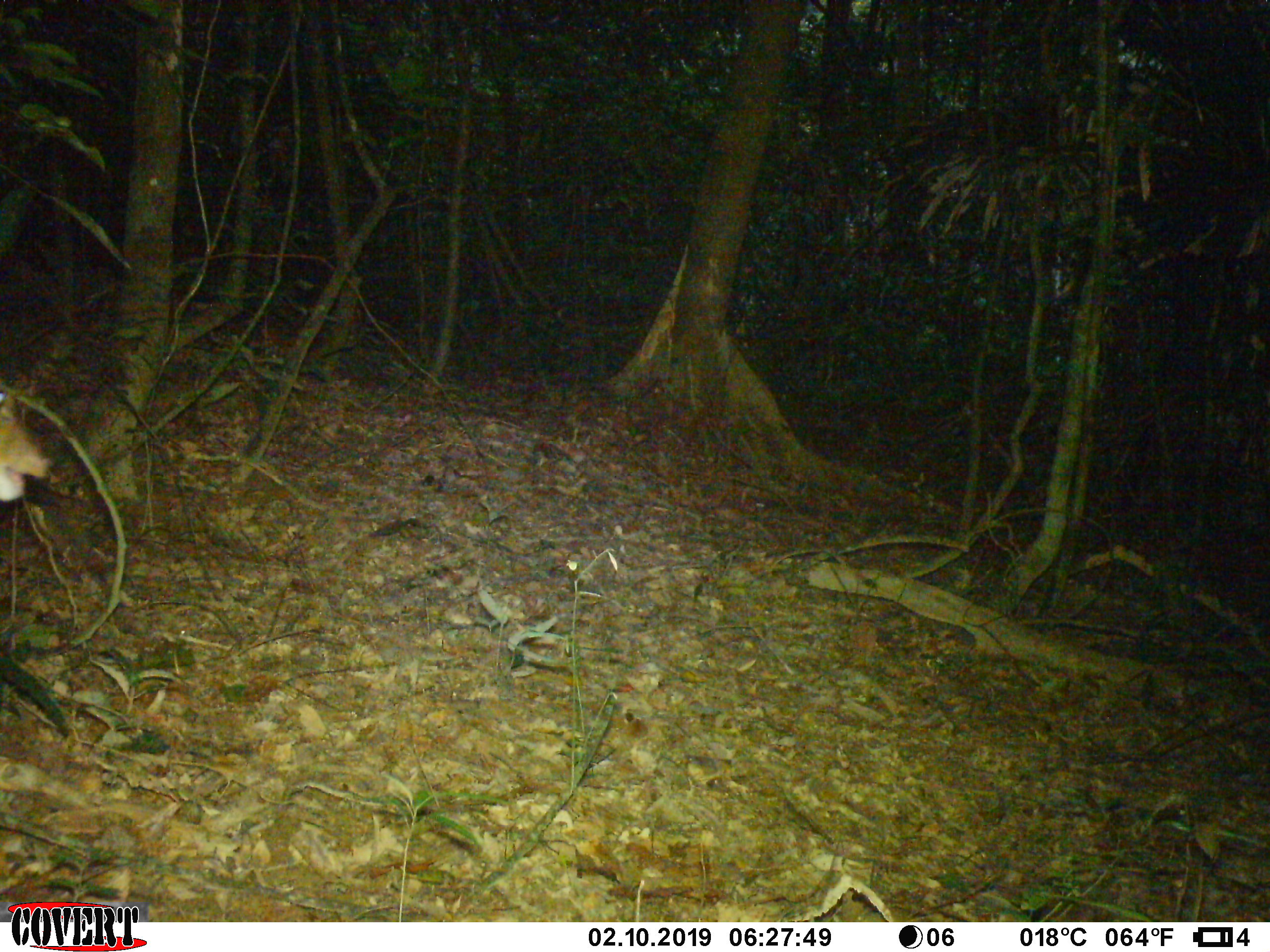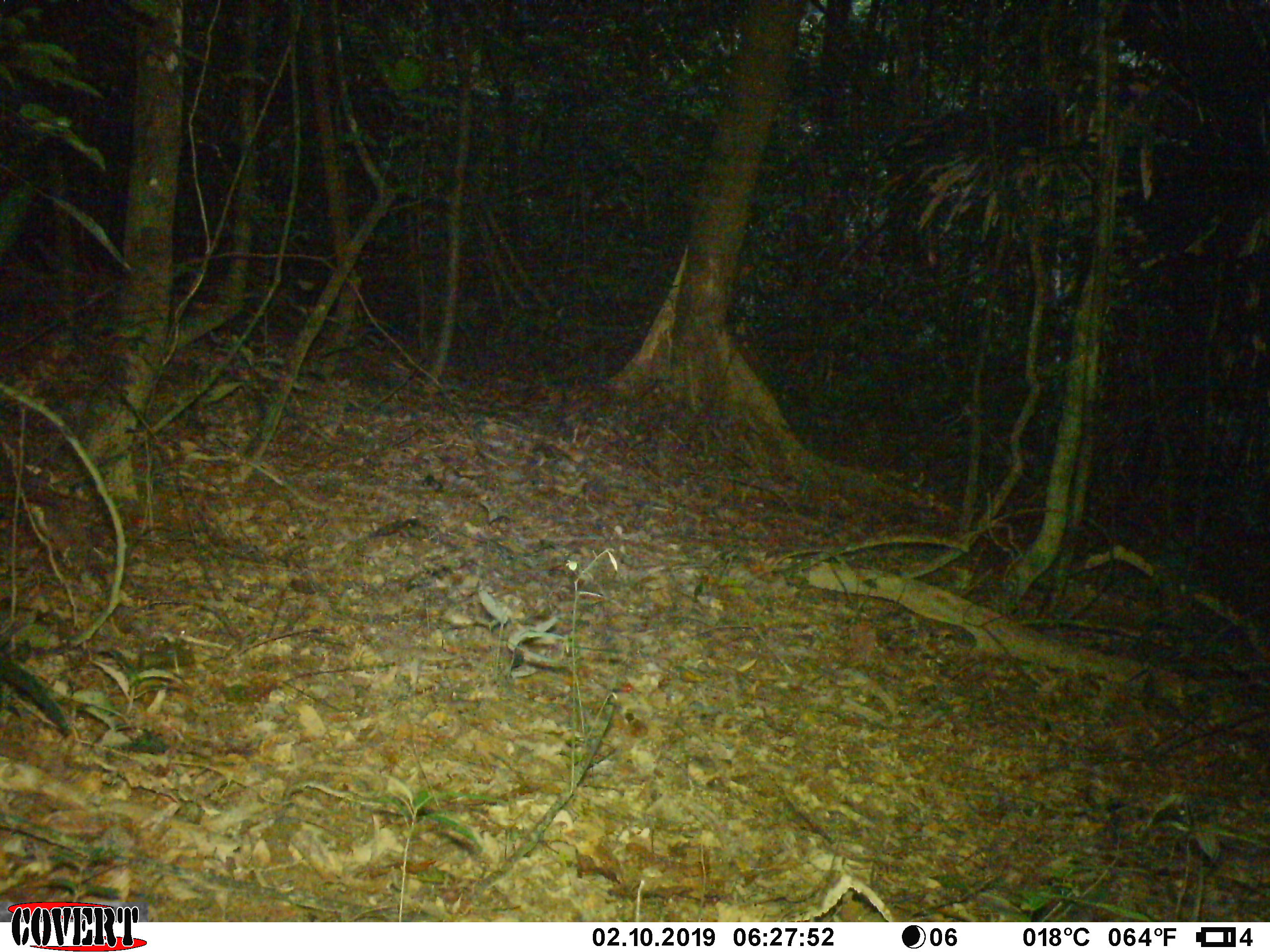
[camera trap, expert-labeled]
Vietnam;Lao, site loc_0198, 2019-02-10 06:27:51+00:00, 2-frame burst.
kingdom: Animalia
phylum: Chordata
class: Mammalia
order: Artiodactyla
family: Cervidae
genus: Muntiacus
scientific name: Muntiacus vuquangensis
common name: large-antlered muntjac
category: large antlered muntjac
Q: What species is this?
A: Large antlered muntjac (large-antlered muntjac) (Muntiacus vuquangensis).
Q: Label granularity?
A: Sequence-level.